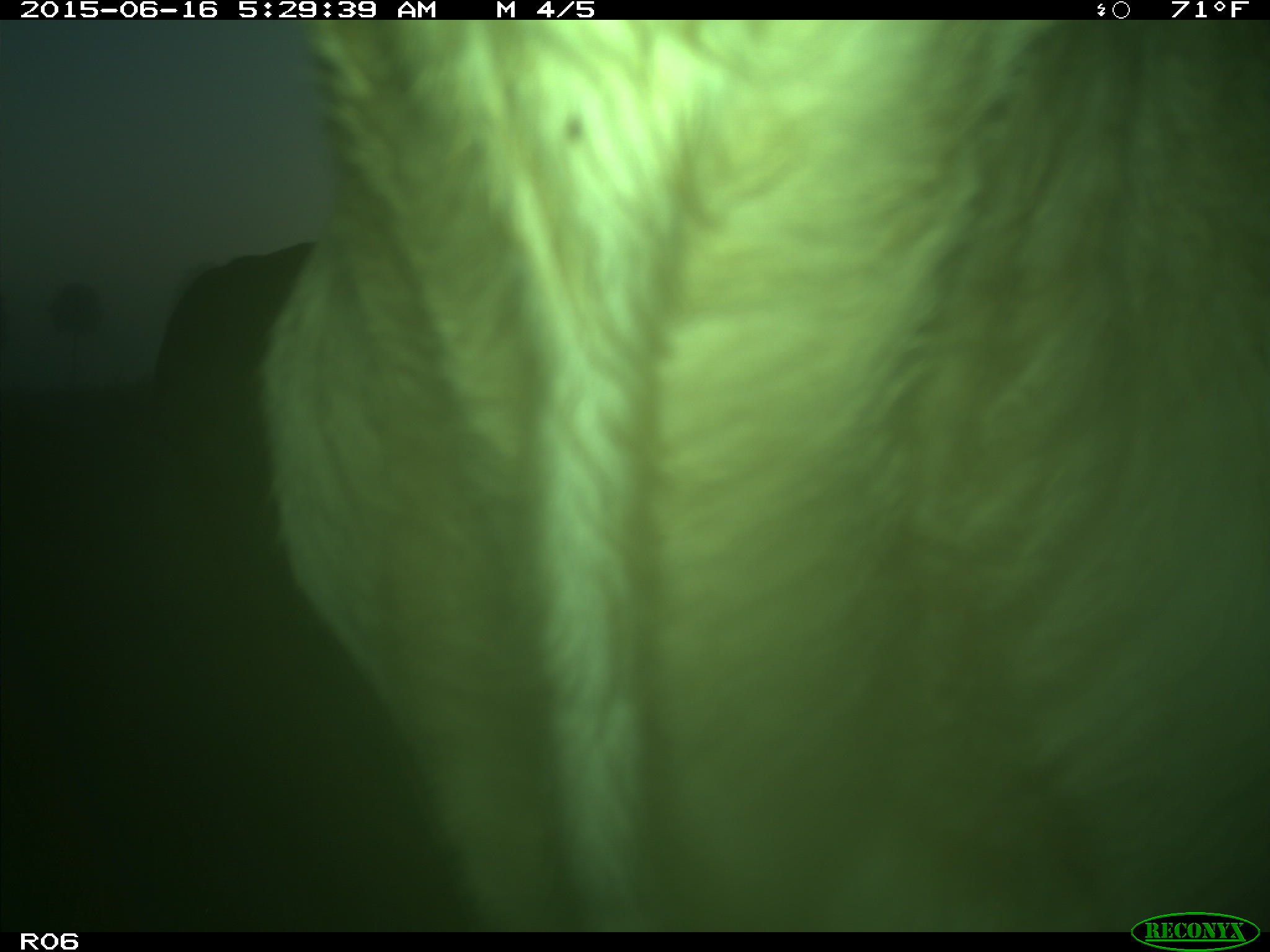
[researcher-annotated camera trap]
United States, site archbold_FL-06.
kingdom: Animalia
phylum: Chordata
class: Mammalia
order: Artiodactyla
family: Bovidae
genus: Bos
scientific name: Bos taurus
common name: domestic cow